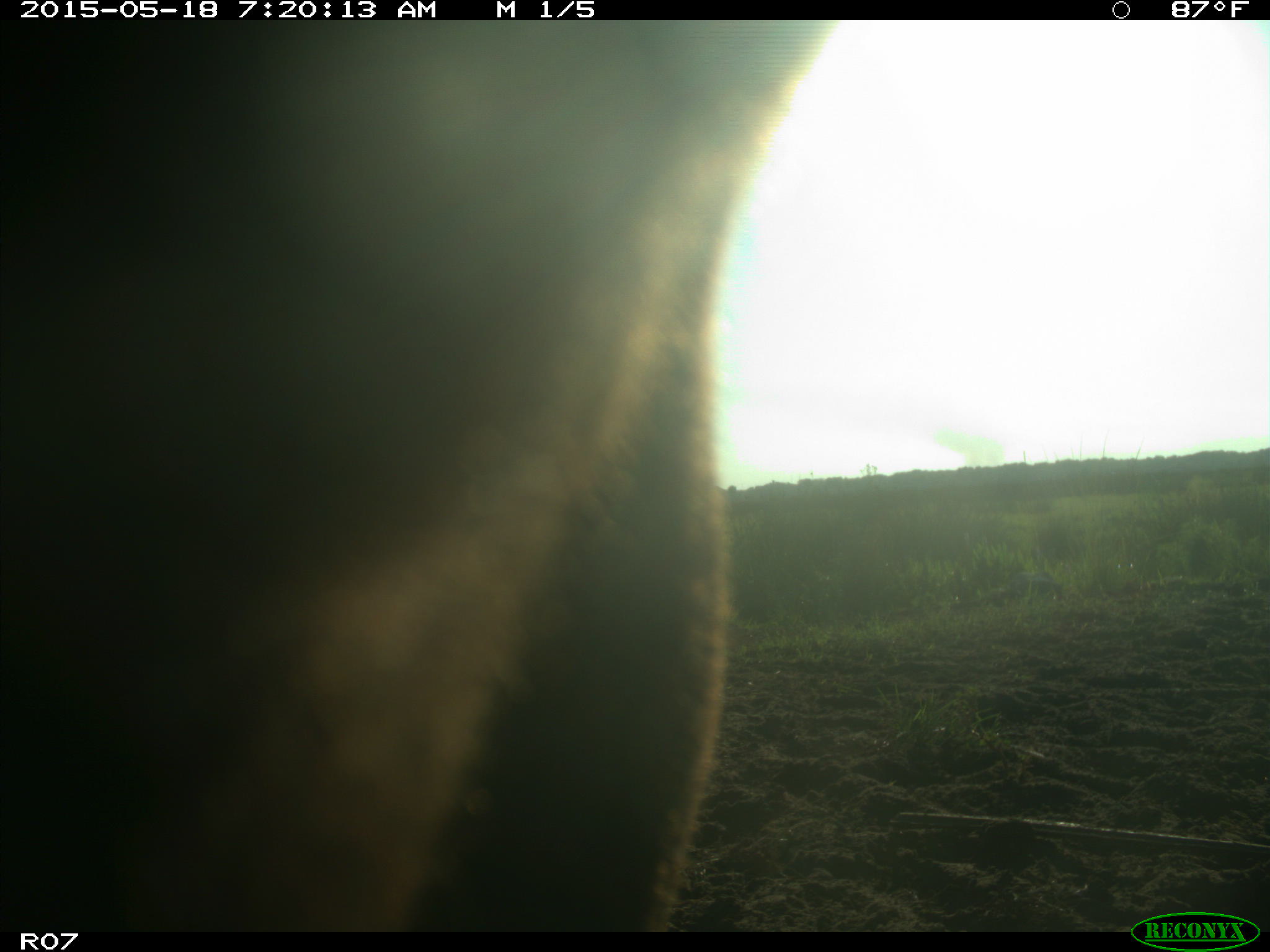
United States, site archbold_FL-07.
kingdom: Animalia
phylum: Chordata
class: Mammalia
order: Artiodactyla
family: Bovidae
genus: Bos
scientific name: Bos taurus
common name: domestic cow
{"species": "Bos taurus (domestic cow)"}